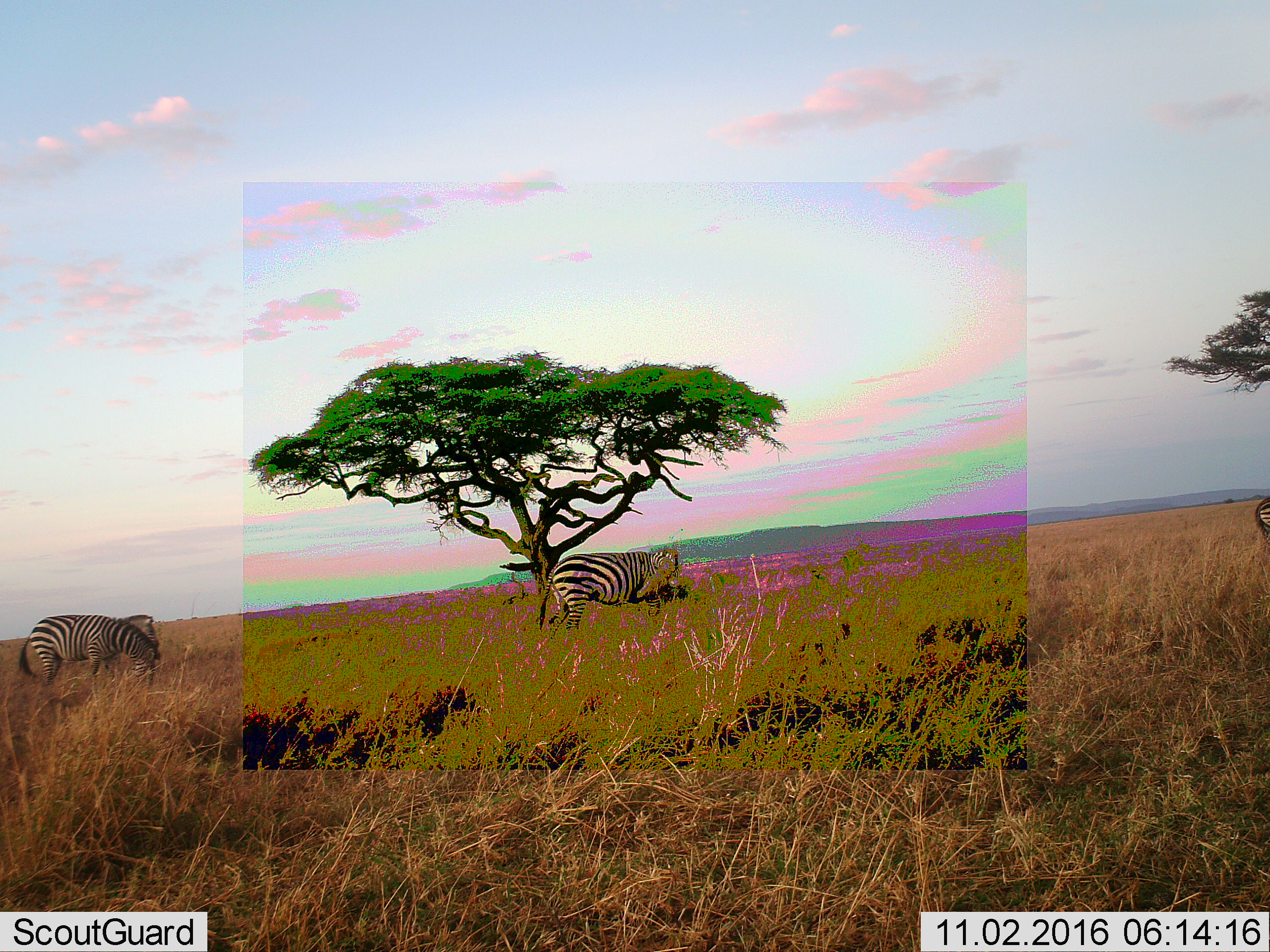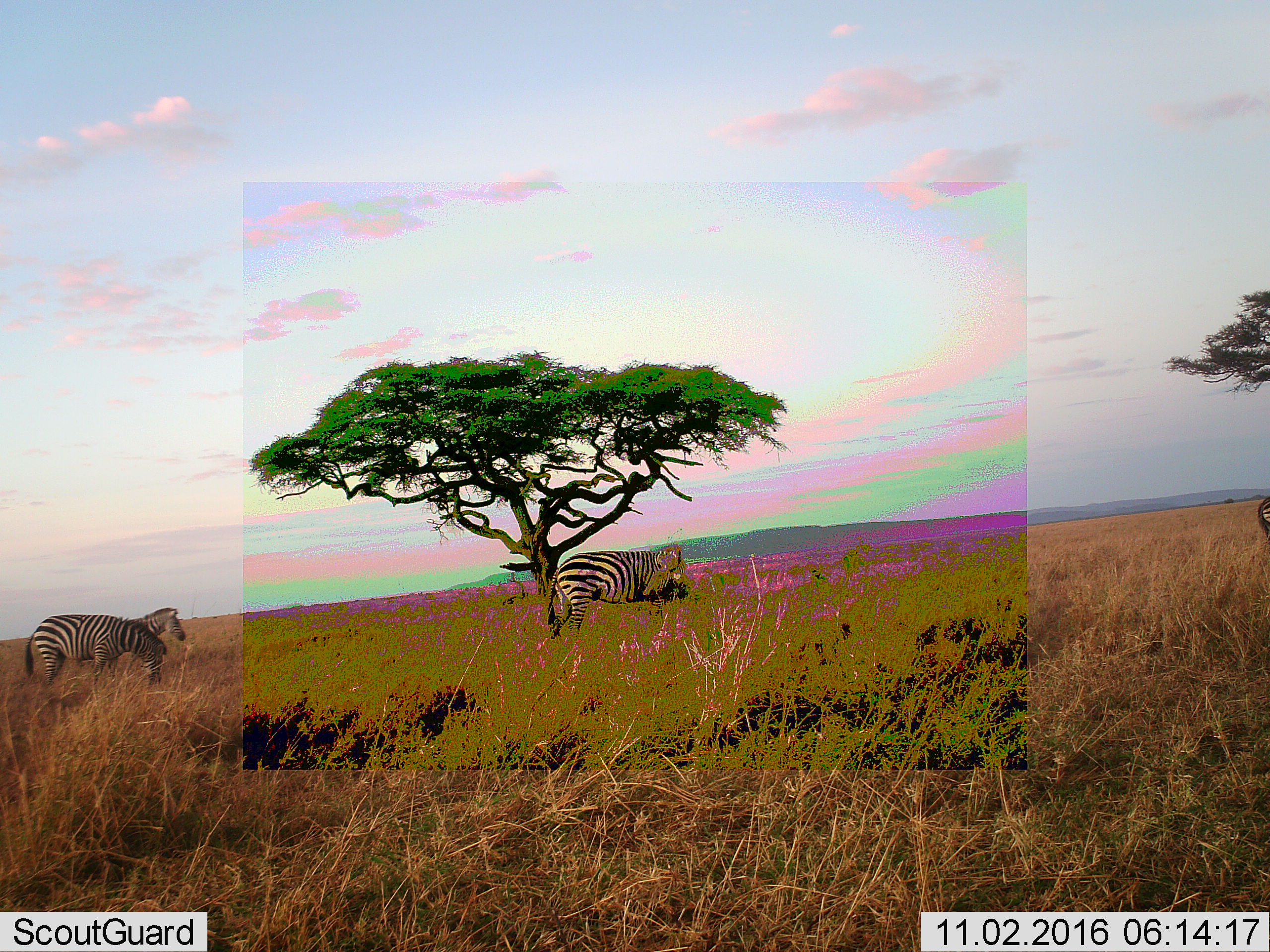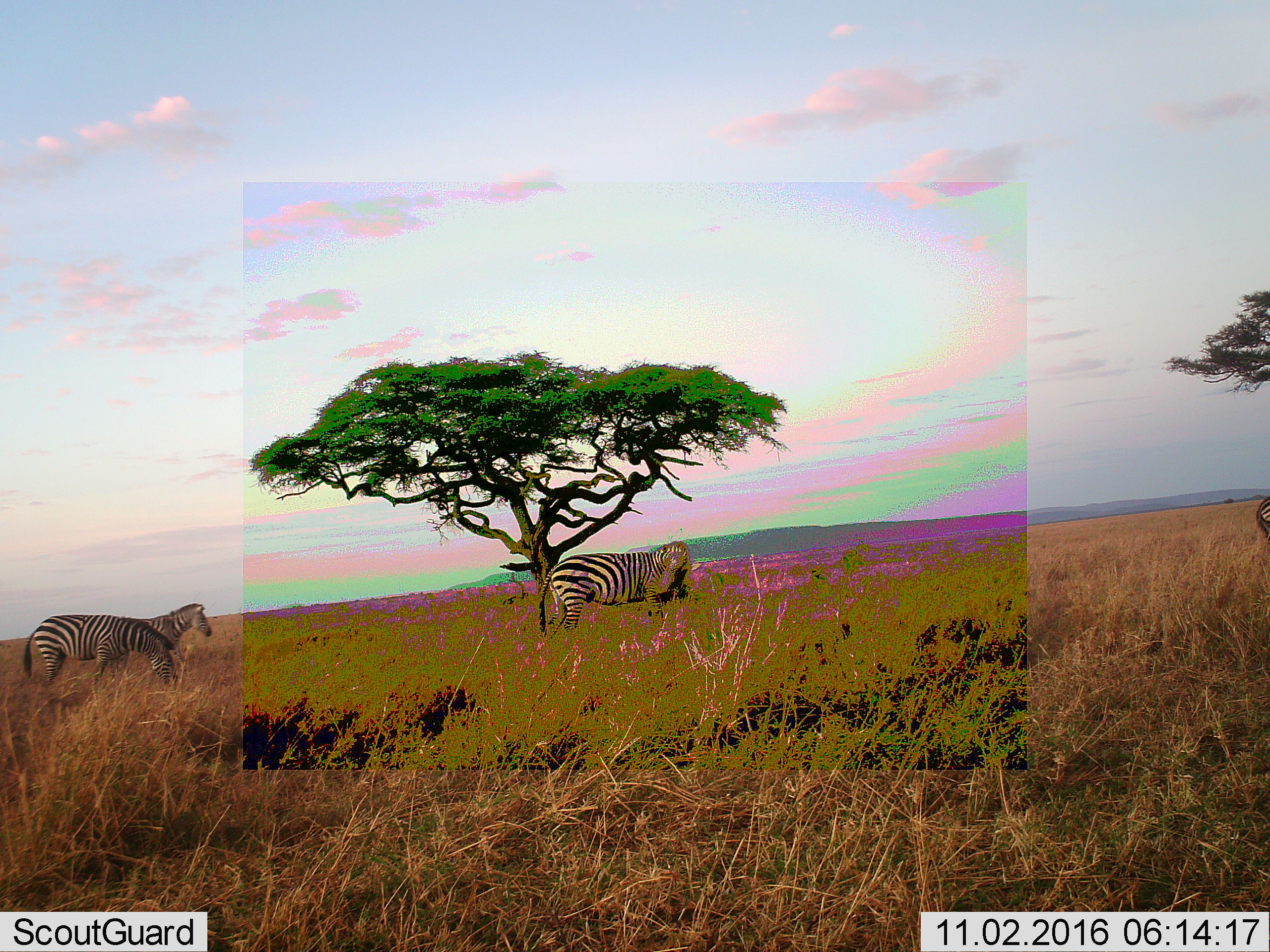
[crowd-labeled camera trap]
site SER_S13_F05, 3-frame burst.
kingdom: Animalia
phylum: Chordata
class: Mammalia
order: Perissodactyla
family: Equidae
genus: Equus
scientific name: Equus quagga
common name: plains zebra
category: zebraplains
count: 3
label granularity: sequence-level